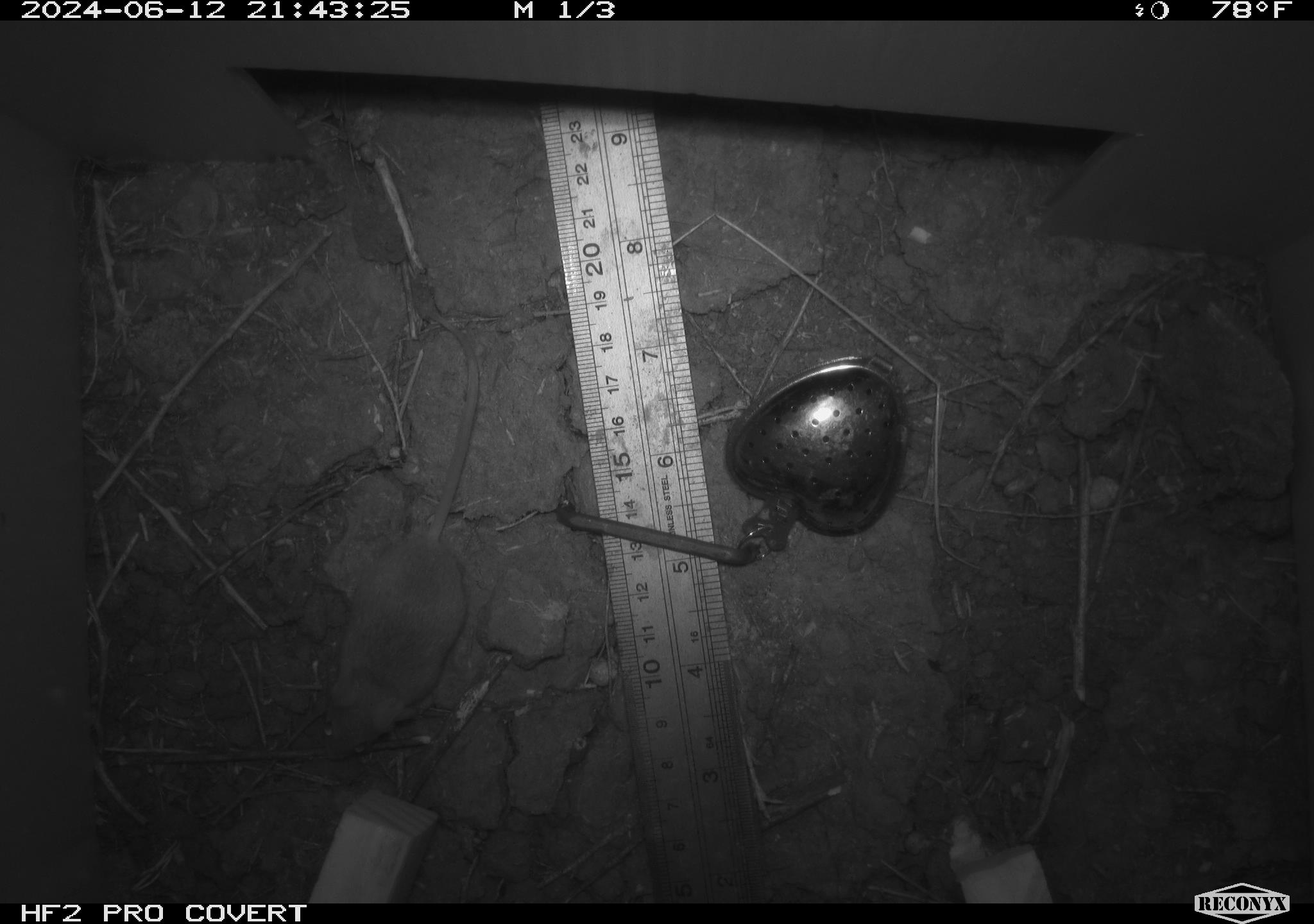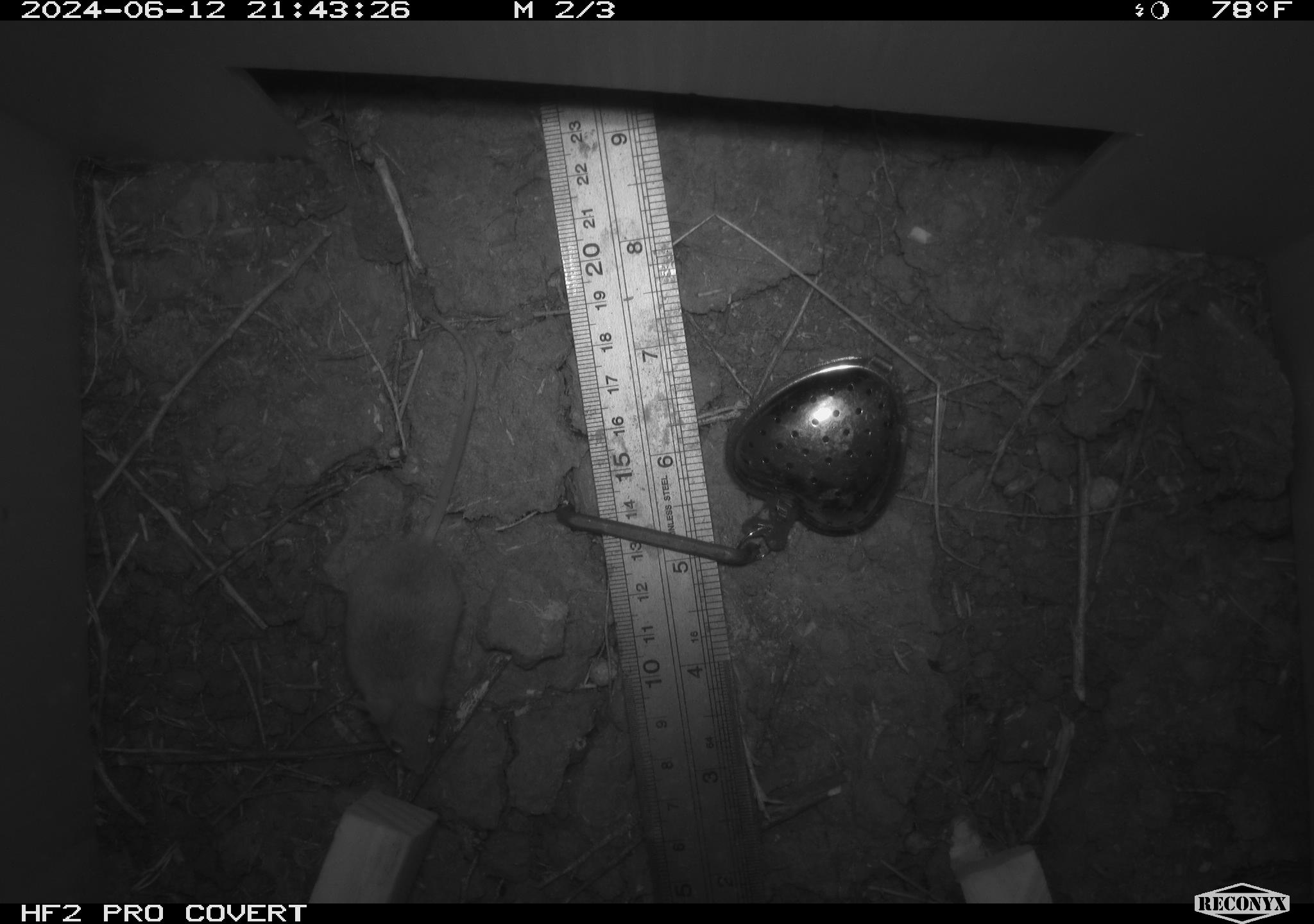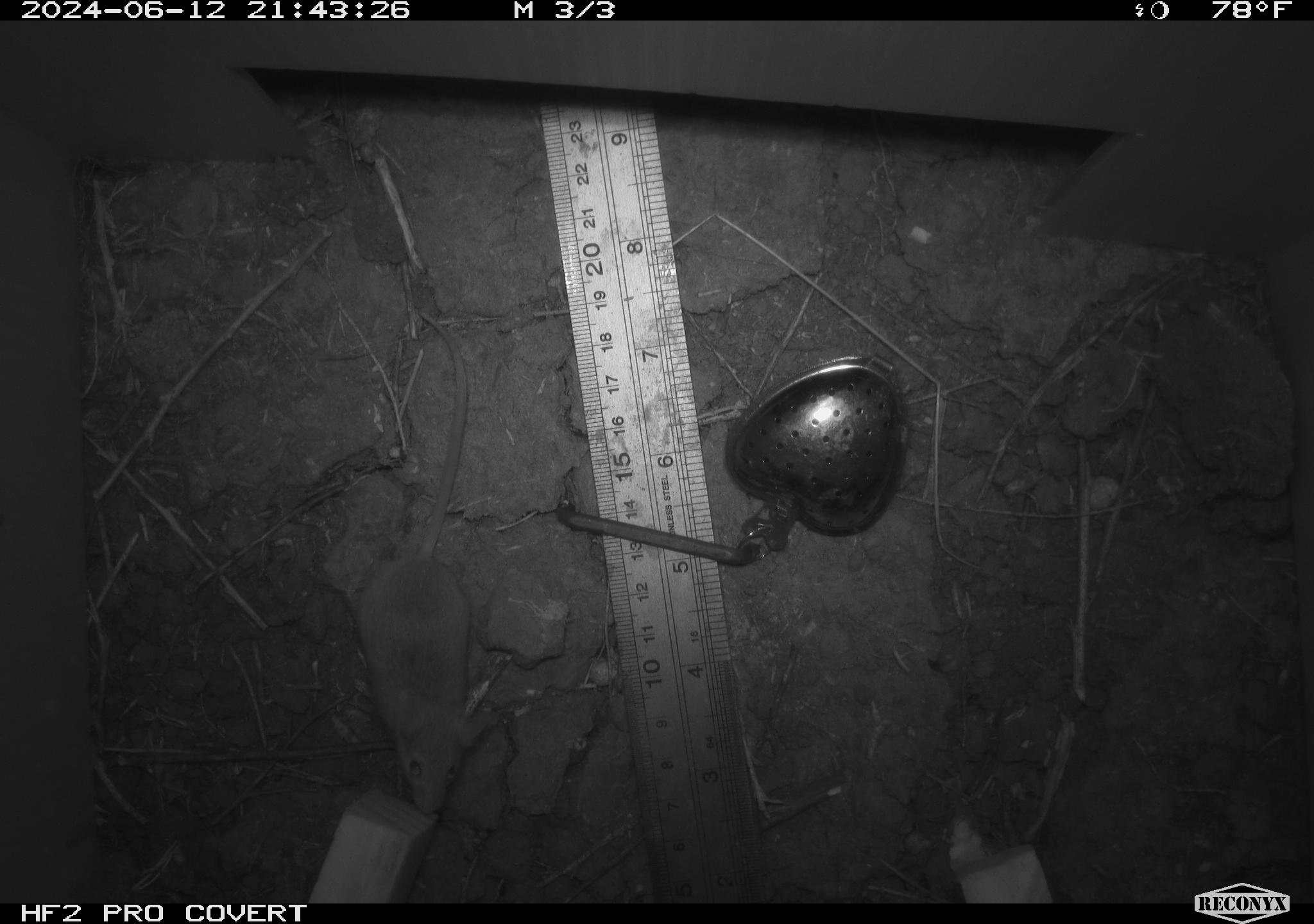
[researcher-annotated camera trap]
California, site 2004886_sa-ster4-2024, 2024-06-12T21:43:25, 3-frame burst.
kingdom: Animalia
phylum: Chordata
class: Mammalia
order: Rodentia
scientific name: Rodentia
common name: mouse species